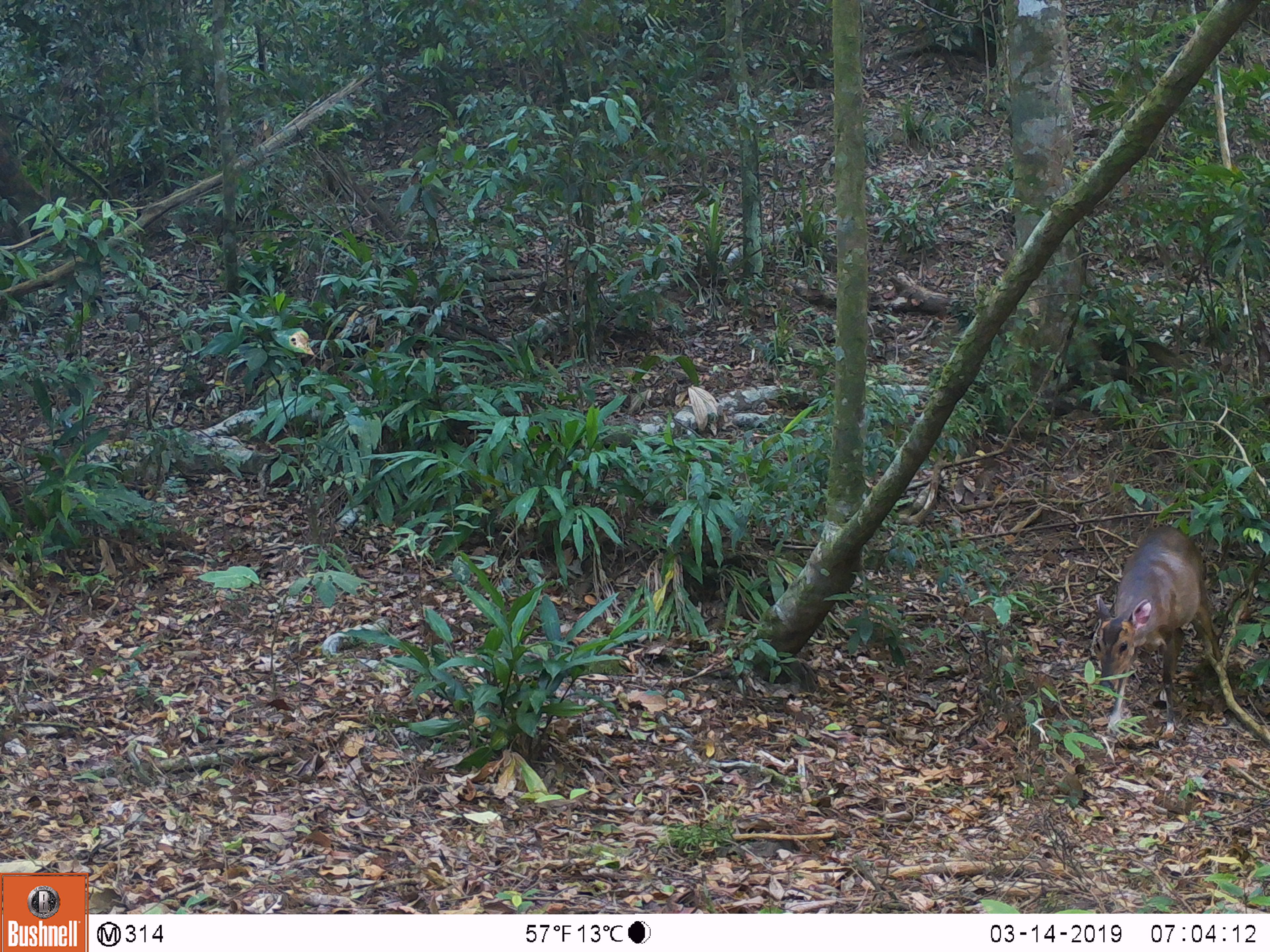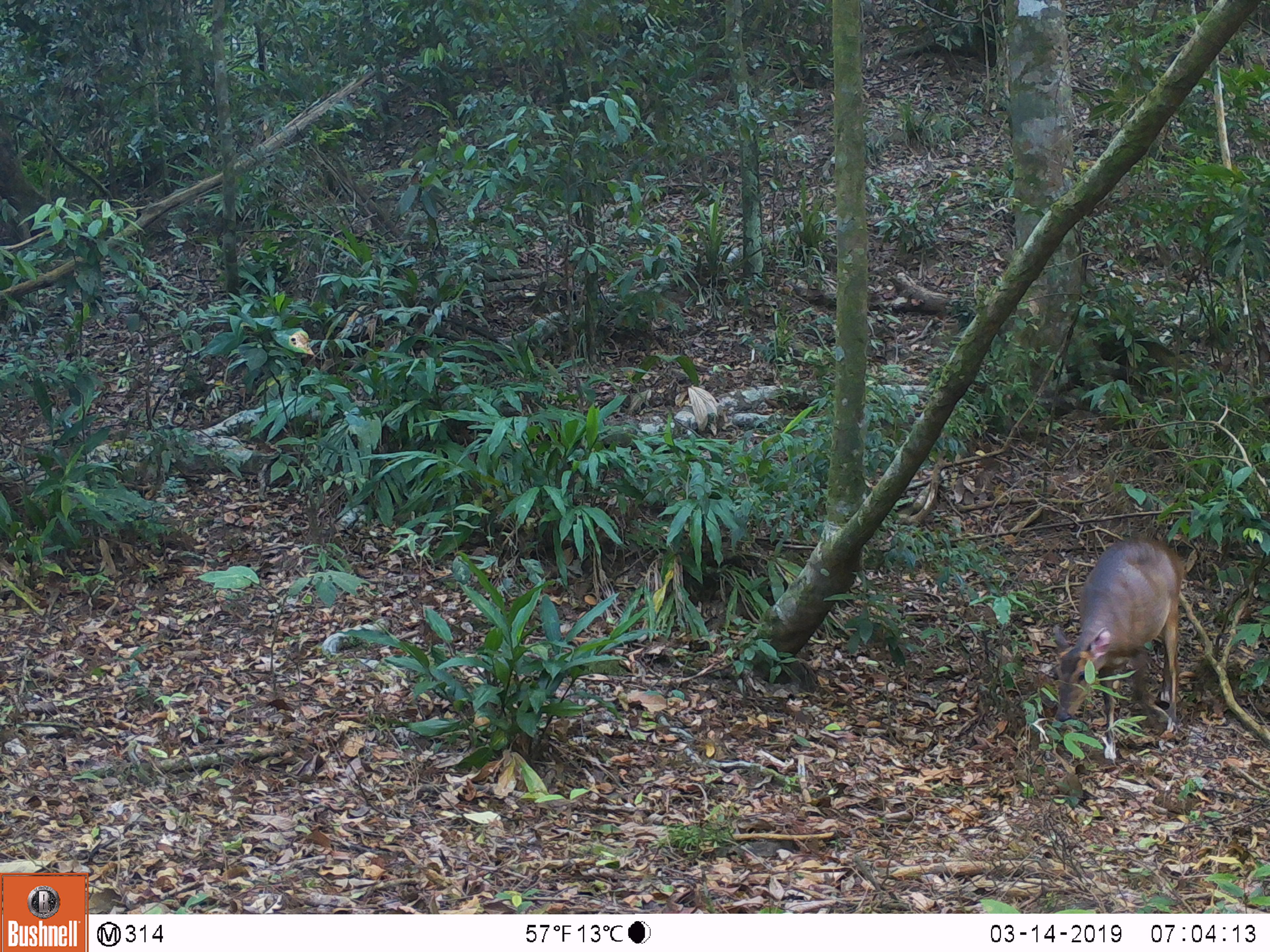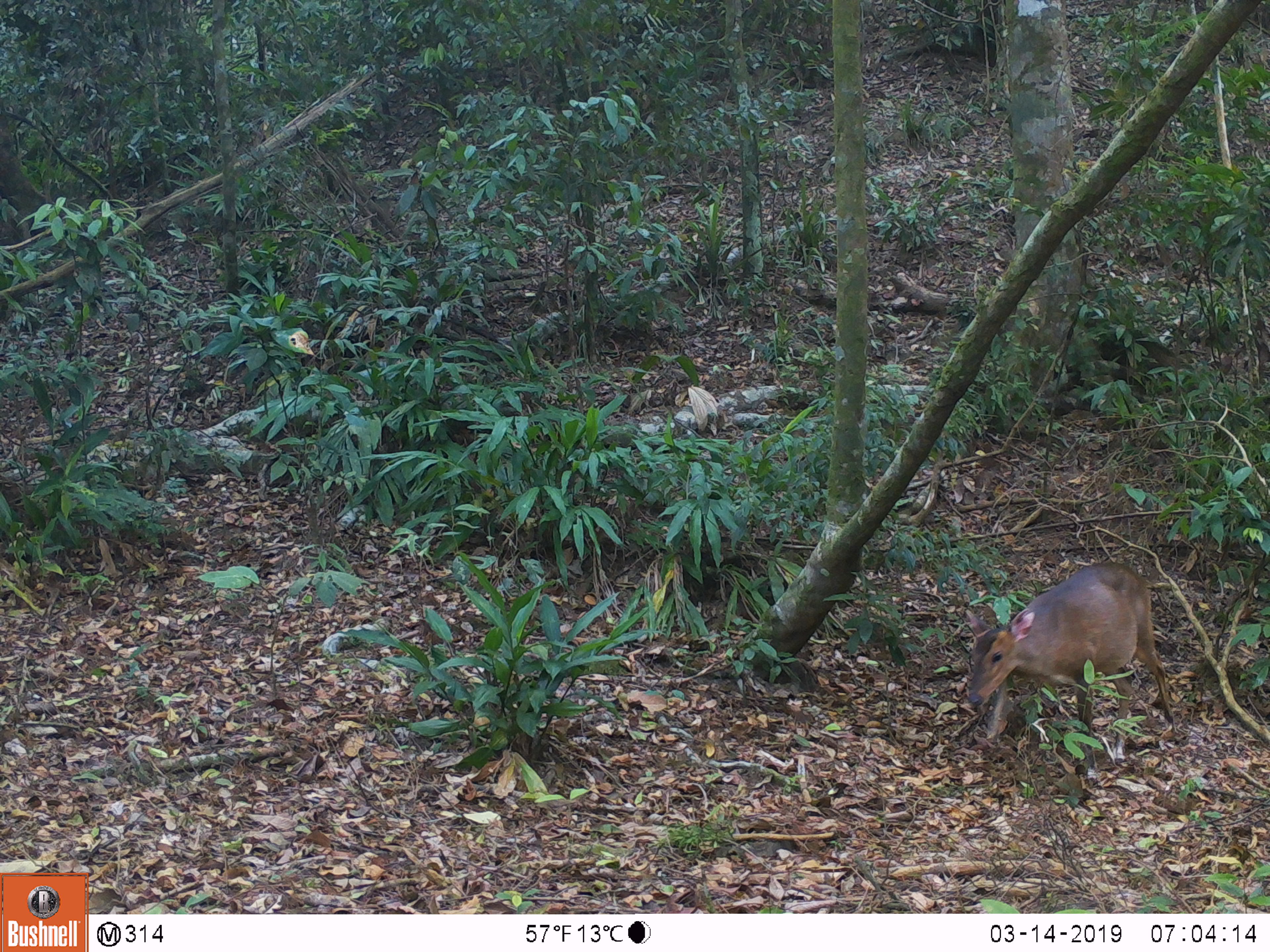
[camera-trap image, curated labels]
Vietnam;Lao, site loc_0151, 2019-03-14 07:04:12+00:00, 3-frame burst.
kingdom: Animalia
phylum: Chordata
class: Mammalia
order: Artiodactyla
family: Cervidae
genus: Muntiacus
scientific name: Muntiacus vuquangensis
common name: large-antlered muntjac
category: large antlered muntjac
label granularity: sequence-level